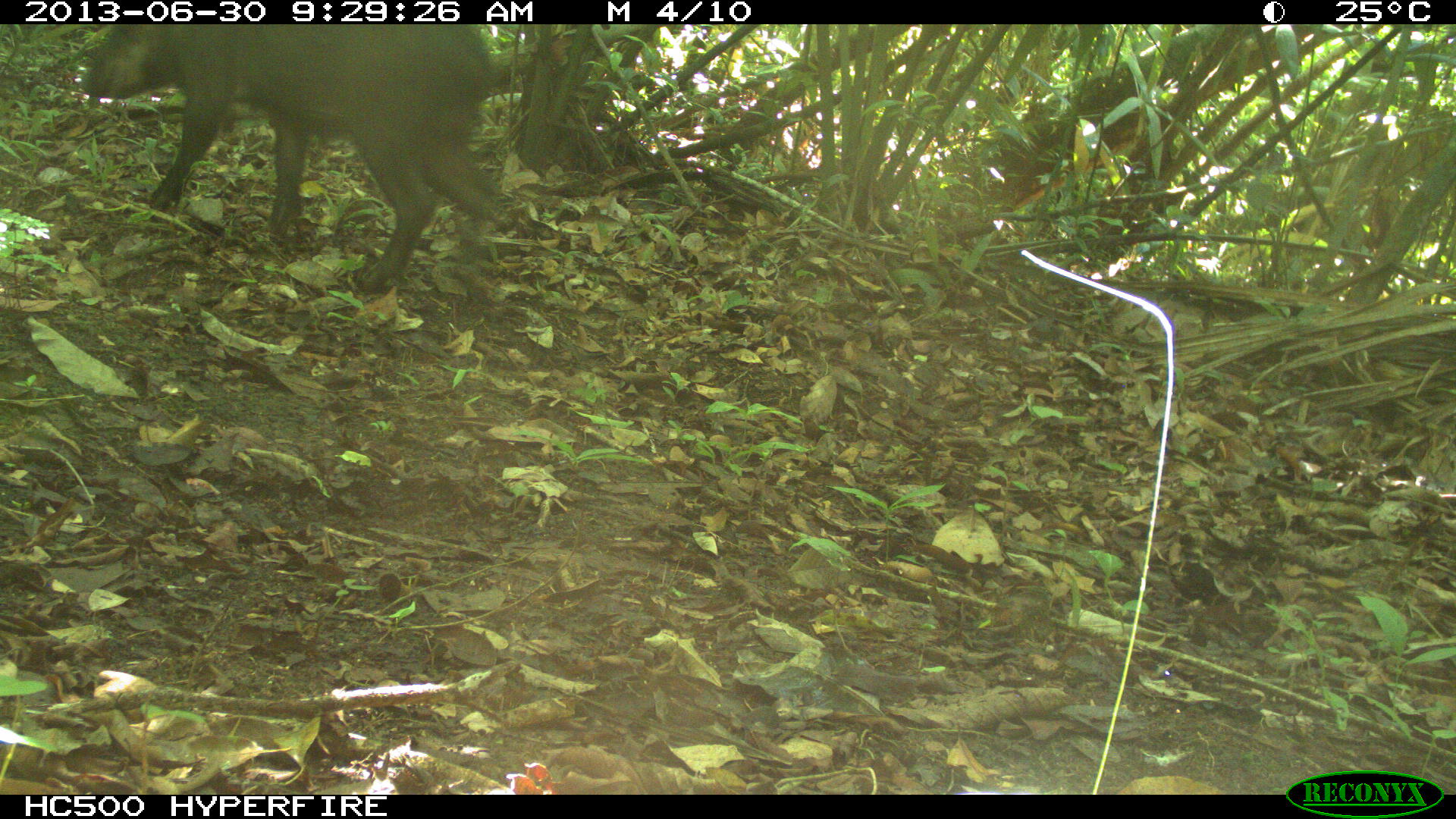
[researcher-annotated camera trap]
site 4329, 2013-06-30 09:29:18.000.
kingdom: Animalia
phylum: Chordata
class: Mammalia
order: Artiodactyla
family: Tayassuidae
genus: Tayassu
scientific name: Tayassu pecari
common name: white-lipped peccary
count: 5